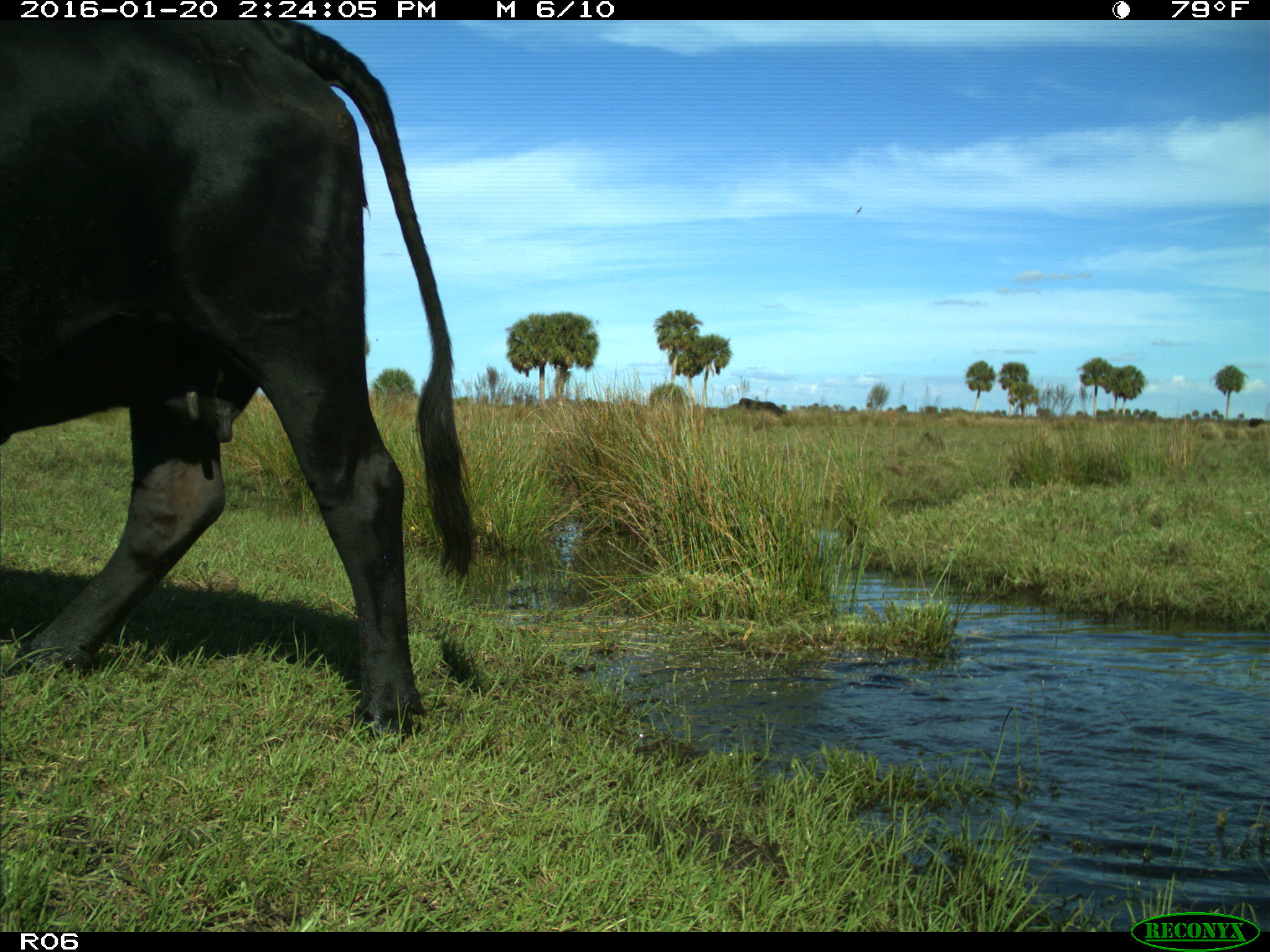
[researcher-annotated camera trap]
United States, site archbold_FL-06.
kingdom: Animalia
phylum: Chordata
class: Mammalia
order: Artiodactyla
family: Bovidae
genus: Bos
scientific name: Bos taurus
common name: domestic cow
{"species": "Bos taurus (domestic cow)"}